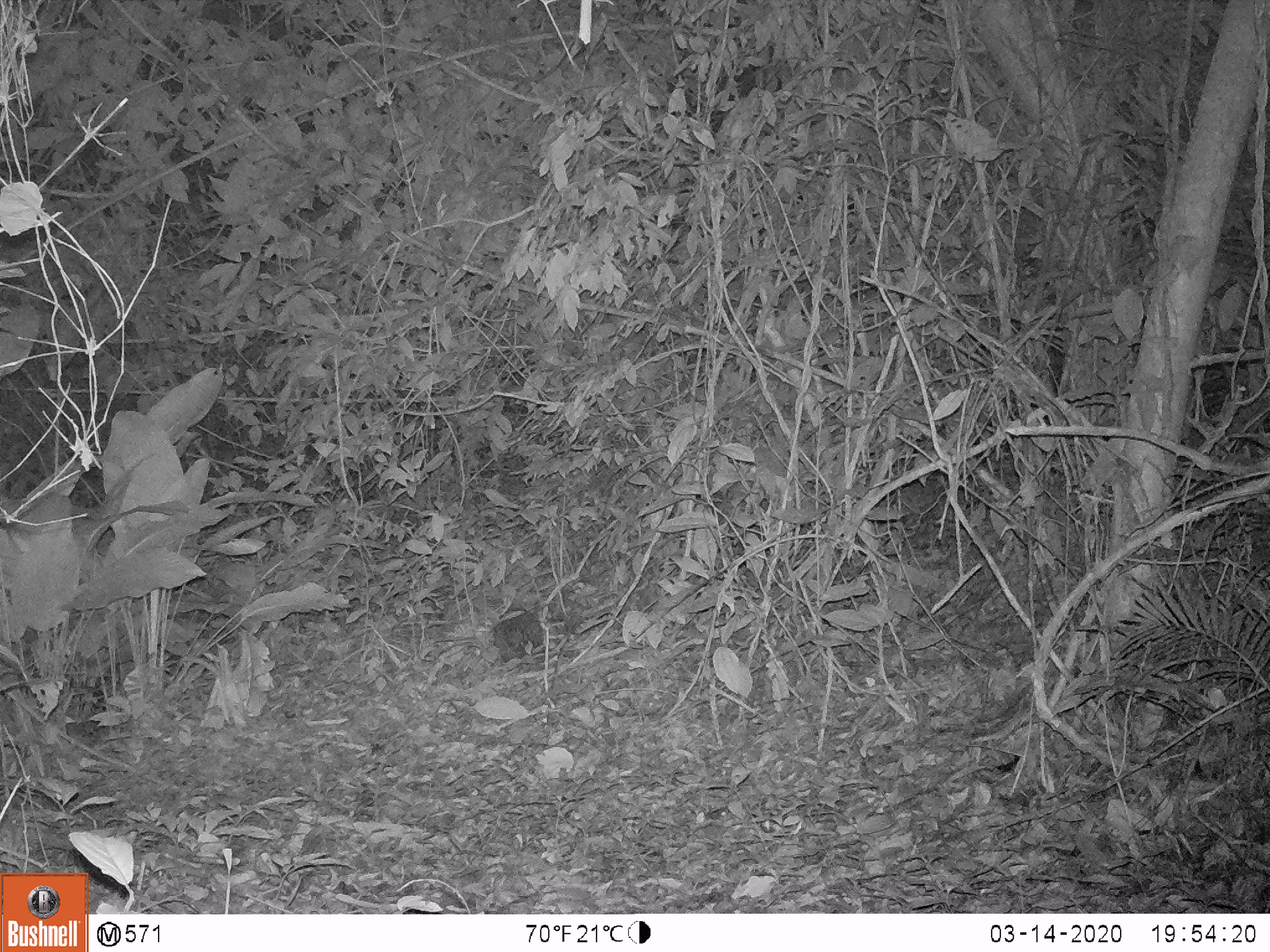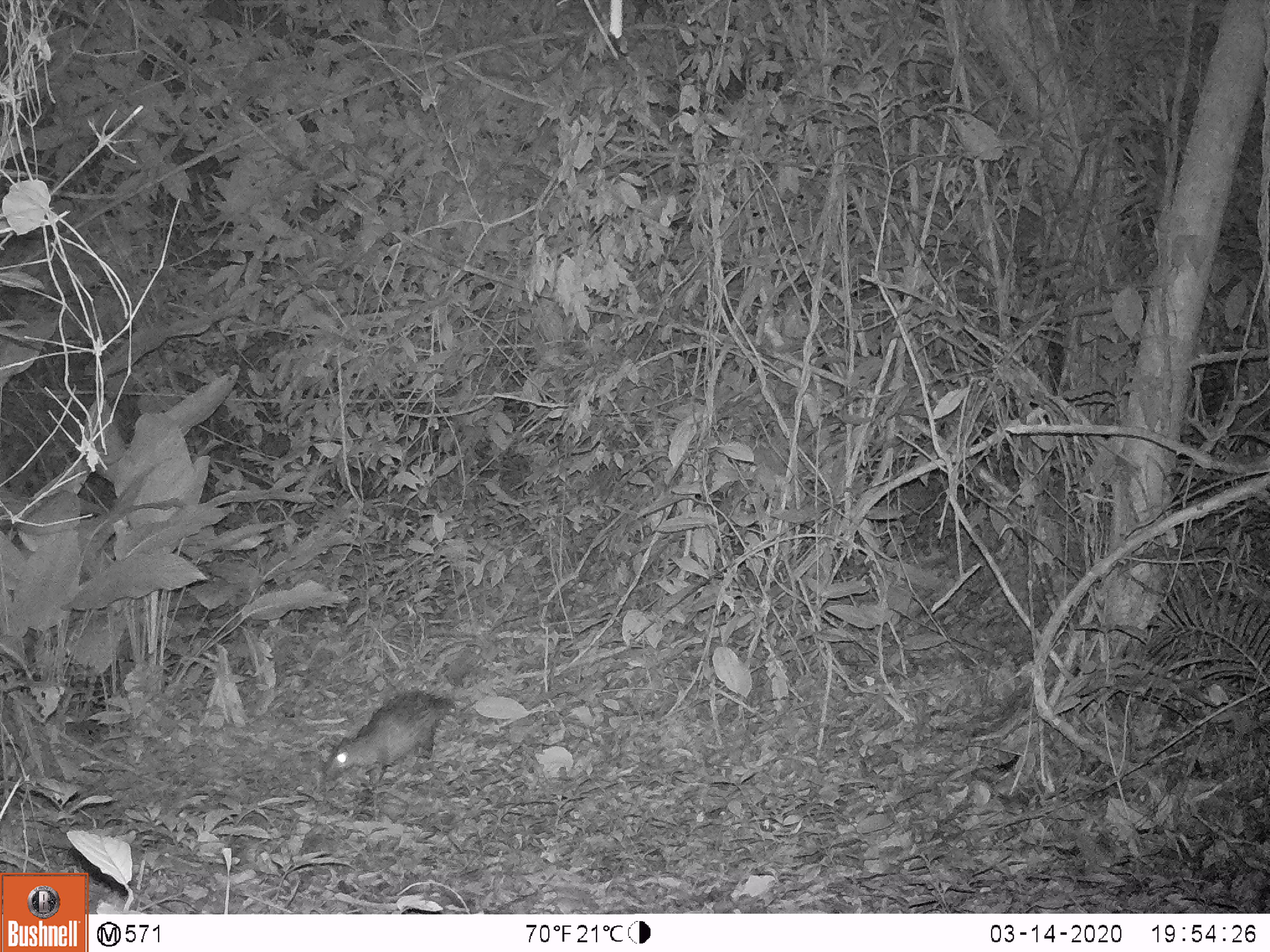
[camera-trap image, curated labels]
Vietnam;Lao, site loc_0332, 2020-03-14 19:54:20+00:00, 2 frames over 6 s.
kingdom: Animalia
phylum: Chordata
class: Mammalia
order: Rodentia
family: Hystricidae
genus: Atherurus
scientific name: Atherurus macrourus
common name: asiatic brush-tailed porcupine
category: asiatic brush tailed porcupine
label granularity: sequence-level